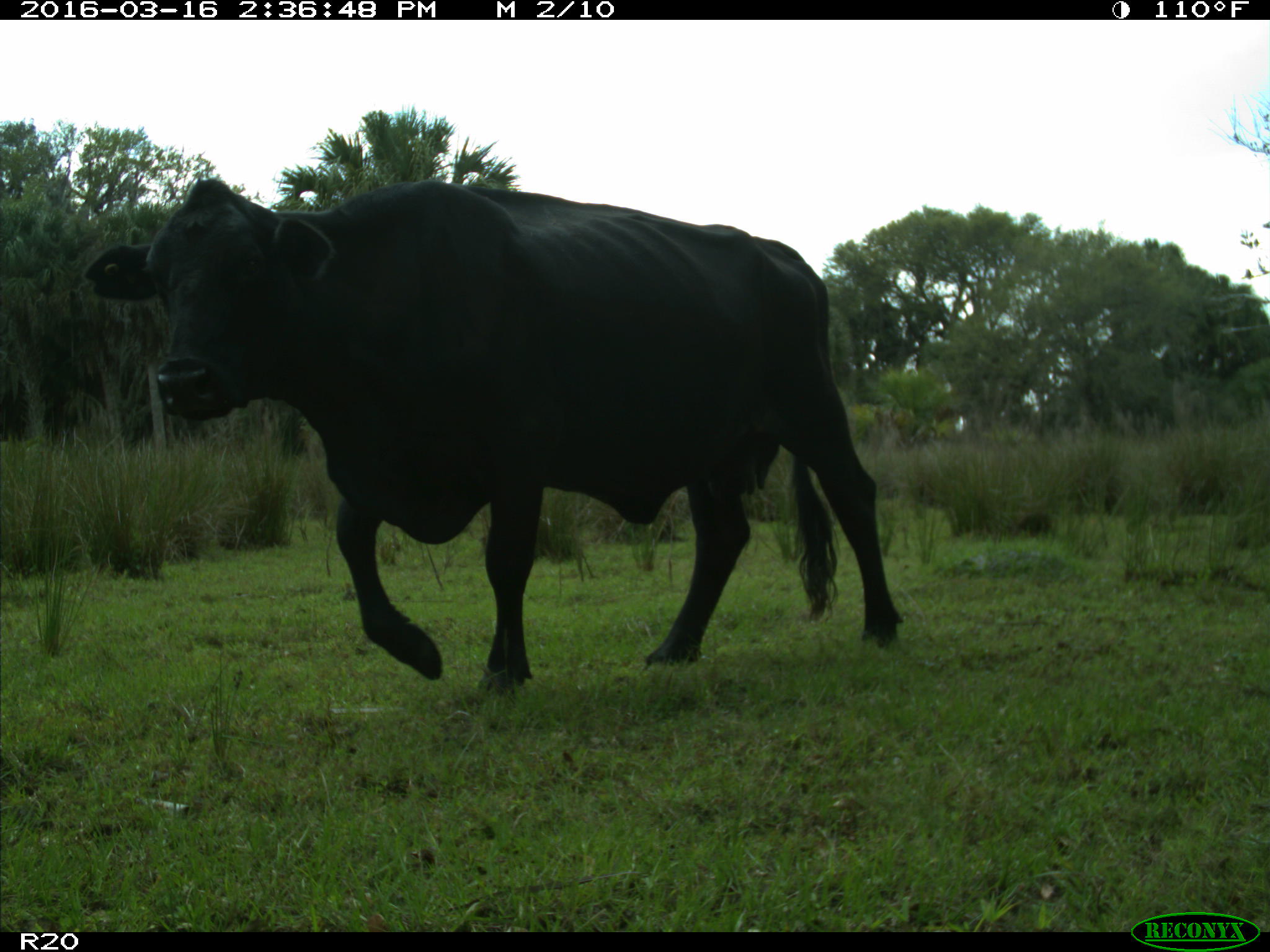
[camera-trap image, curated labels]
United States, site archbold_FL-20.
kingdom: Animalia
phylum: Chordata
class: Mammalia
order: Artiodactyla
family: Bovidae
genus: Bos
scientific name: Bos taurus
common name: domestic cow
Bos taurus (domestic cow).